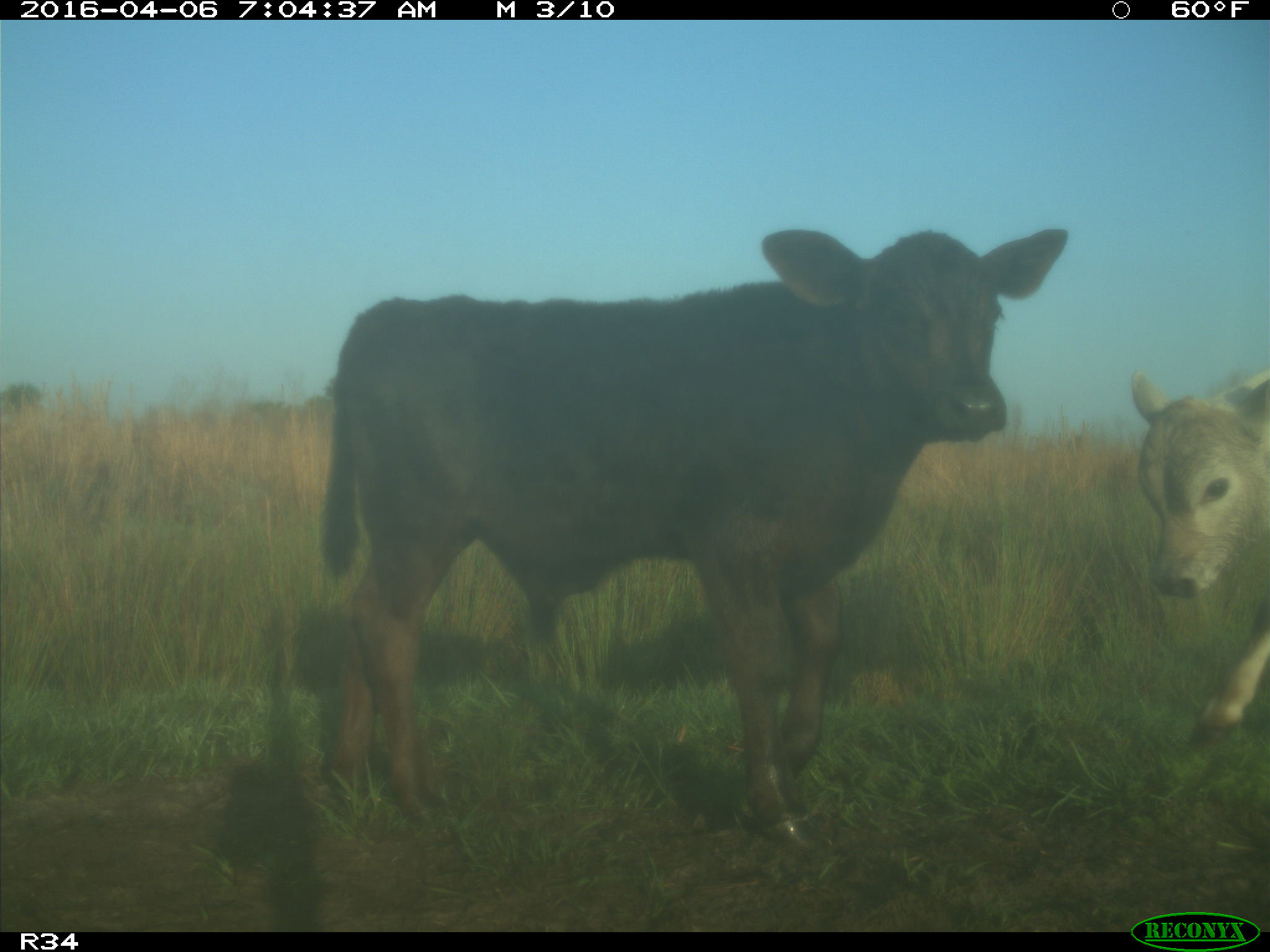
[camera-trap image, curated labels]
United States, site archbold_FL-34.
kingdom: Animalia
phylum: Chordata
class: Mammalia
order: Artiodactyla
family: Bovidae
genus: Bos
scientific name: Bos taurus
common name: domestic cow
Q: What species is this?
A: Bos taurus (domestic cow).